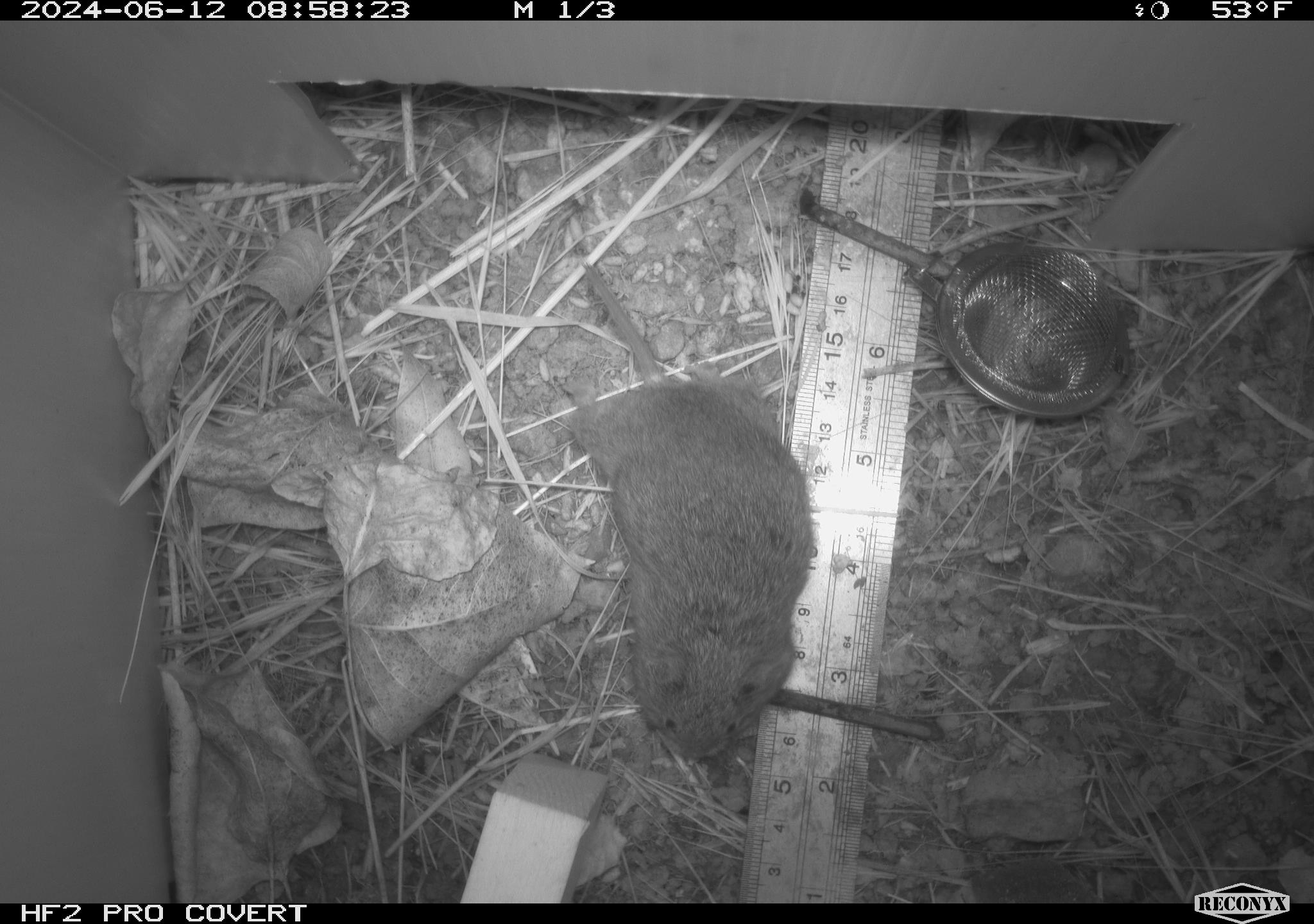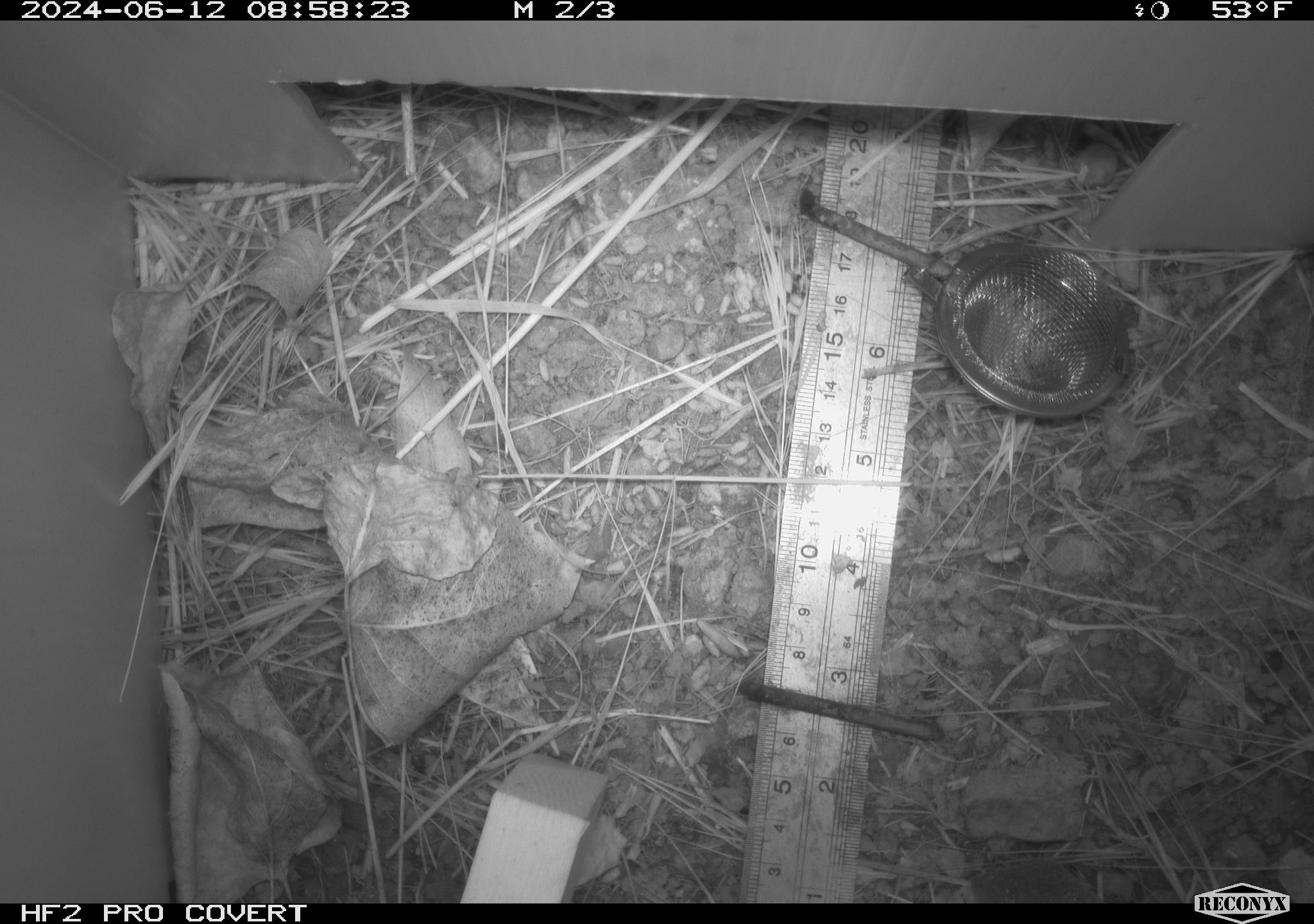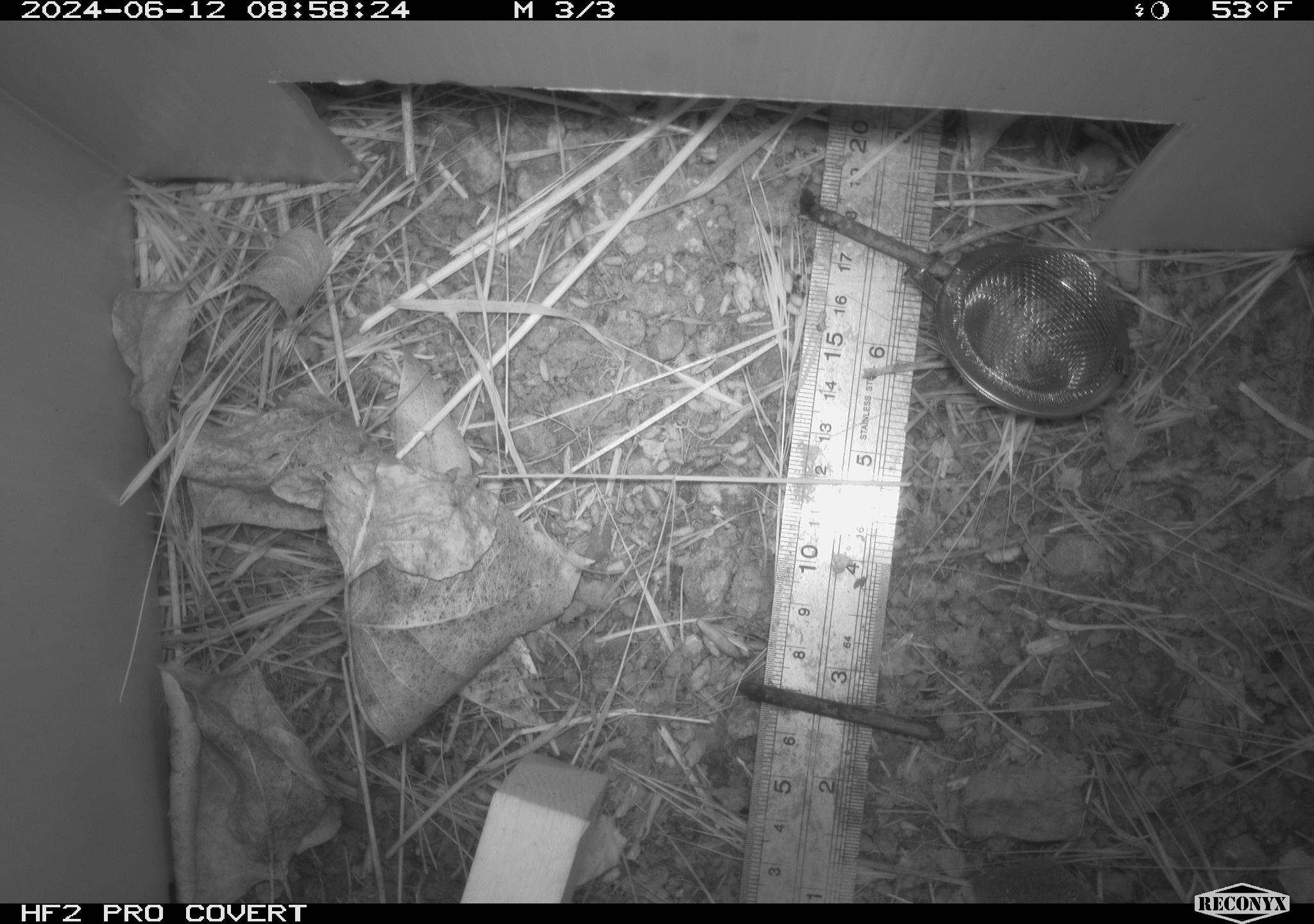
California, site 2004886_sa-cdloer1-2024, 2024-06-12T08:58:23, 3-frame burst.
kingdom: Animalia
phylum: Chordata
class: Mammalia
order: Rodentia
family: Cricetidae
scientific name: Arvicolinae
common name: voles, lemmings, and muskrats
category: arvicolinae subfamily